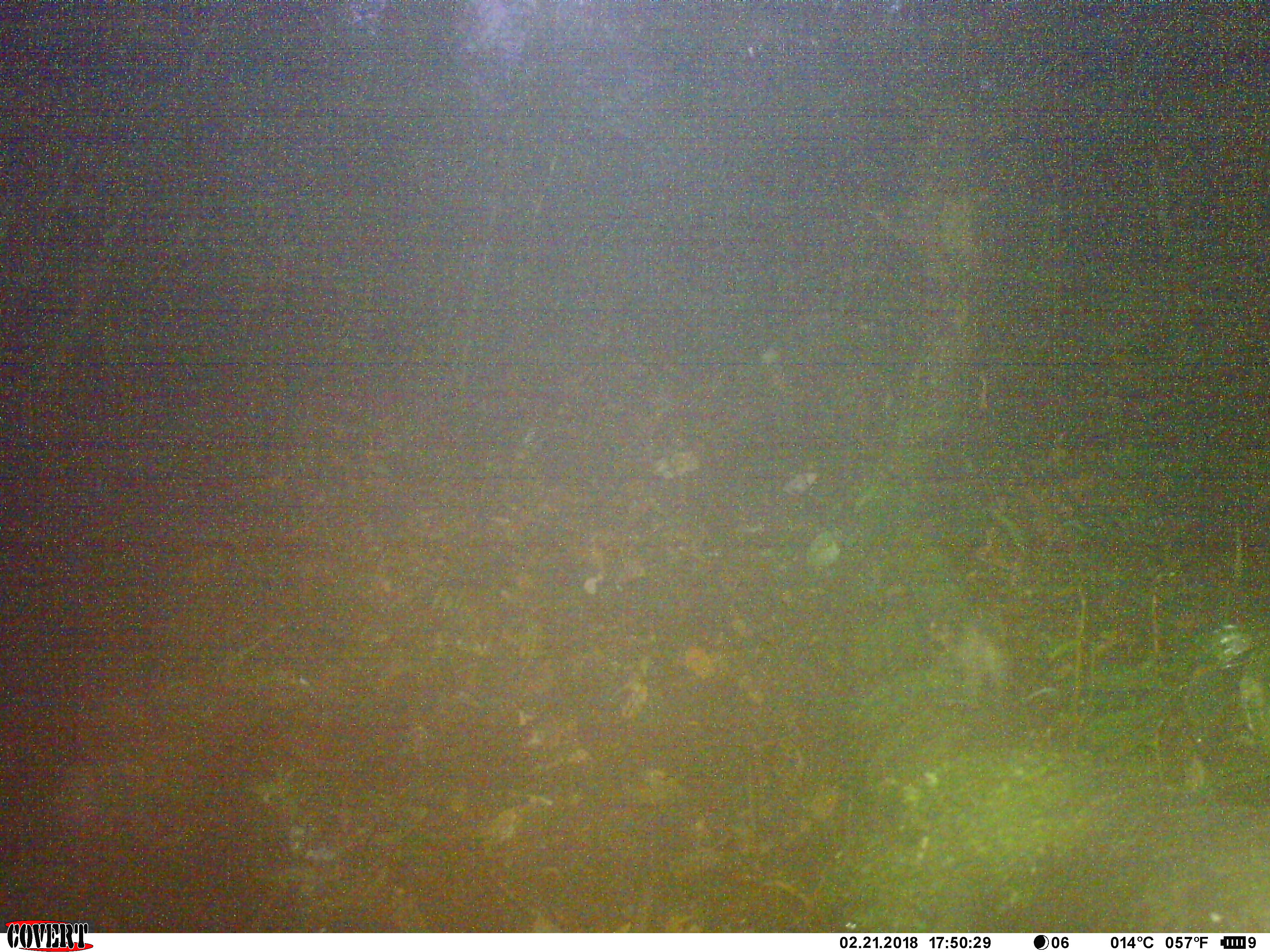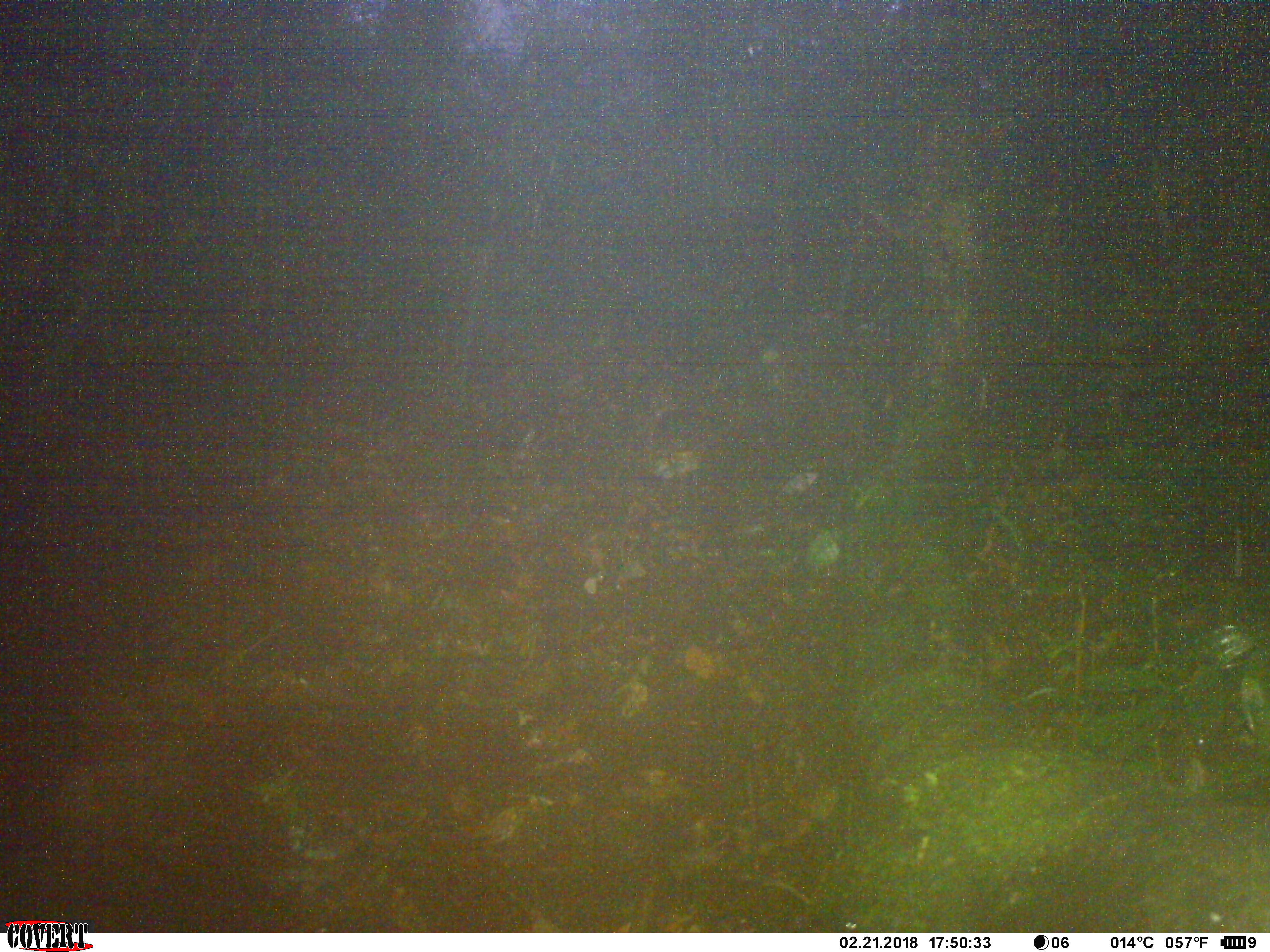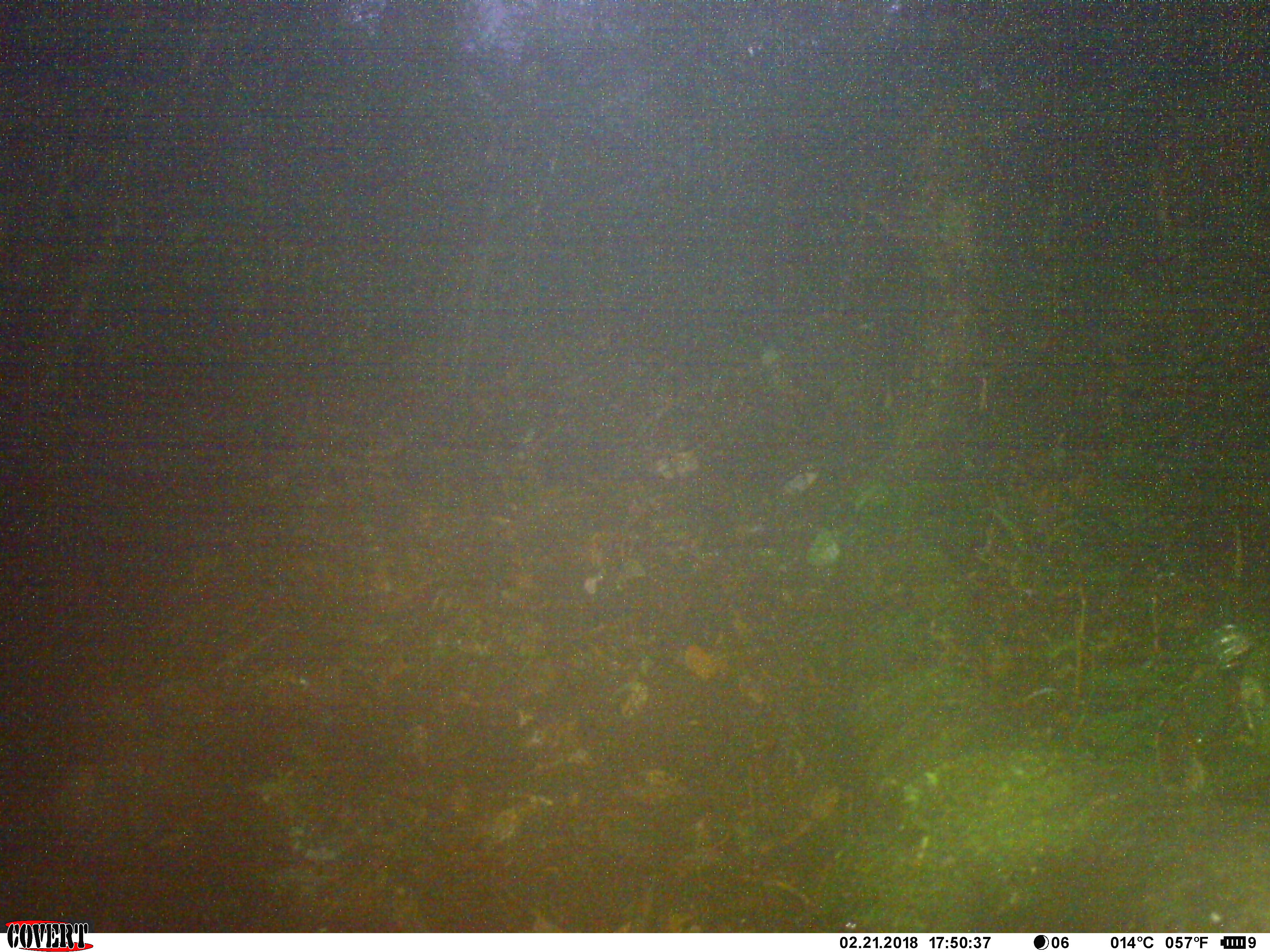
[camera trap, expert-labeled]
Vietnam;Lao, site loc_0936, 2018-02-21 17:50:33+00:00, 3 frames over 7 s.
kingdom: Animalia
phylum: Chordata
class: Mammalia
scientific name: Mammalia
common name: mammal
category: unidentified small mammal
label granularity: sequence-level